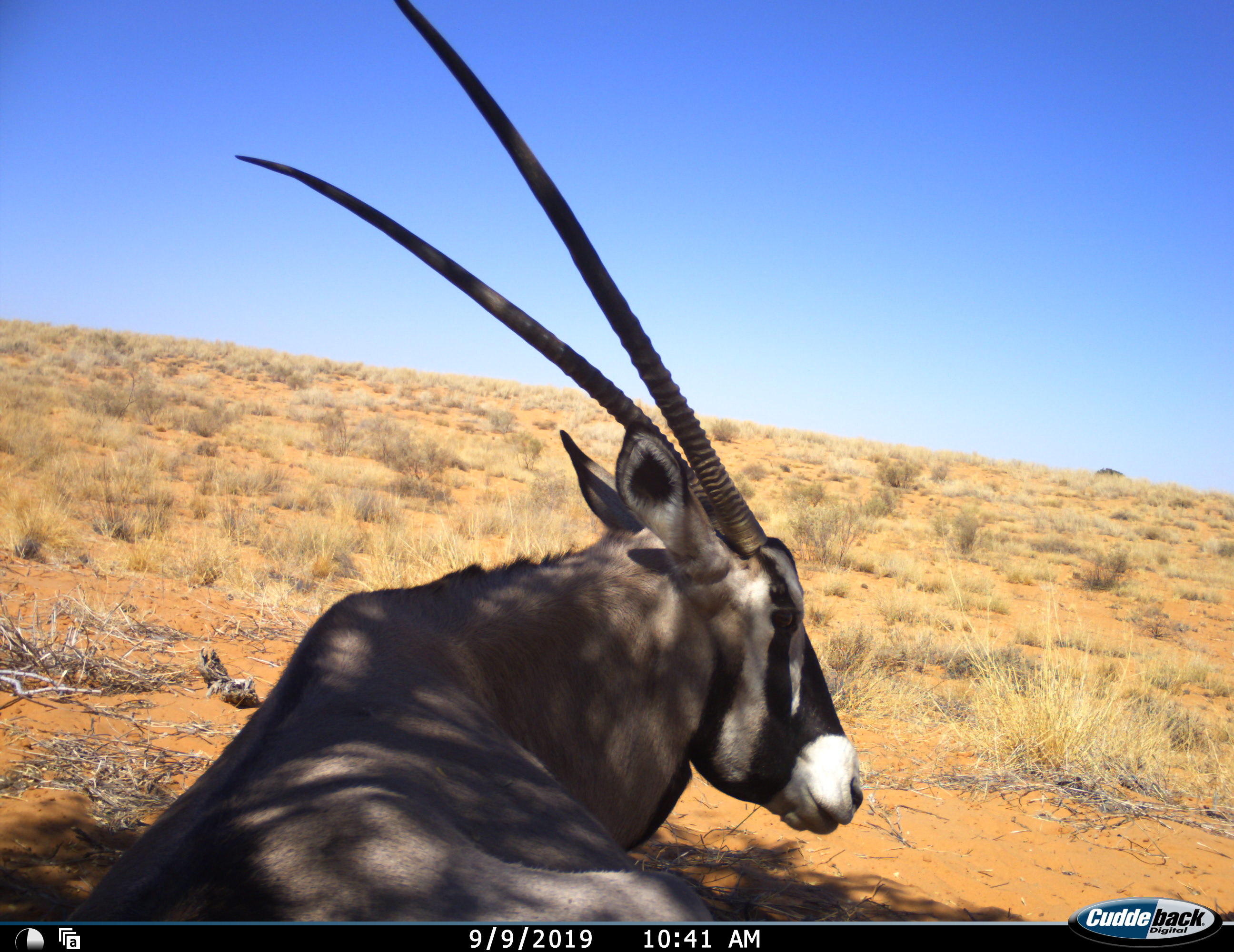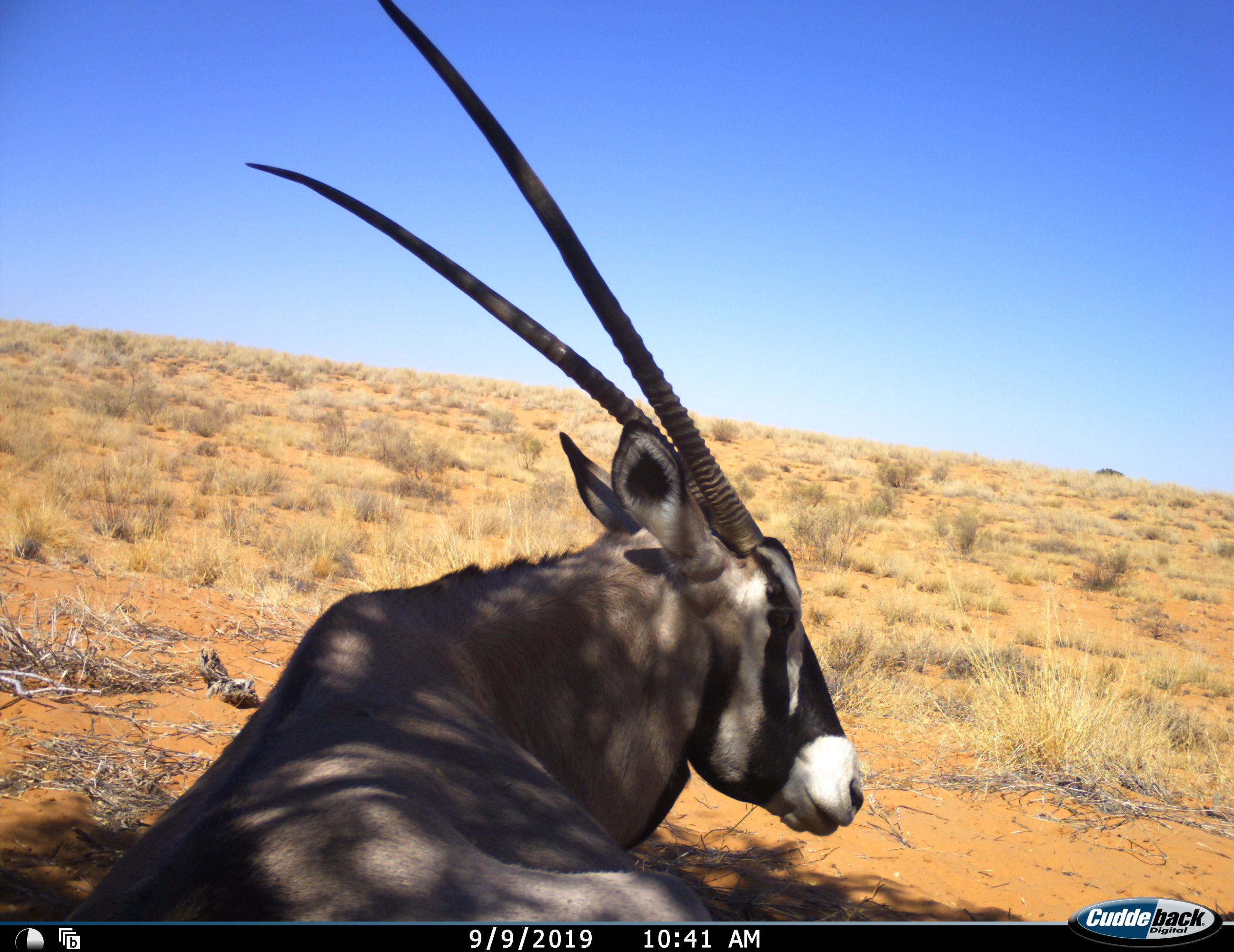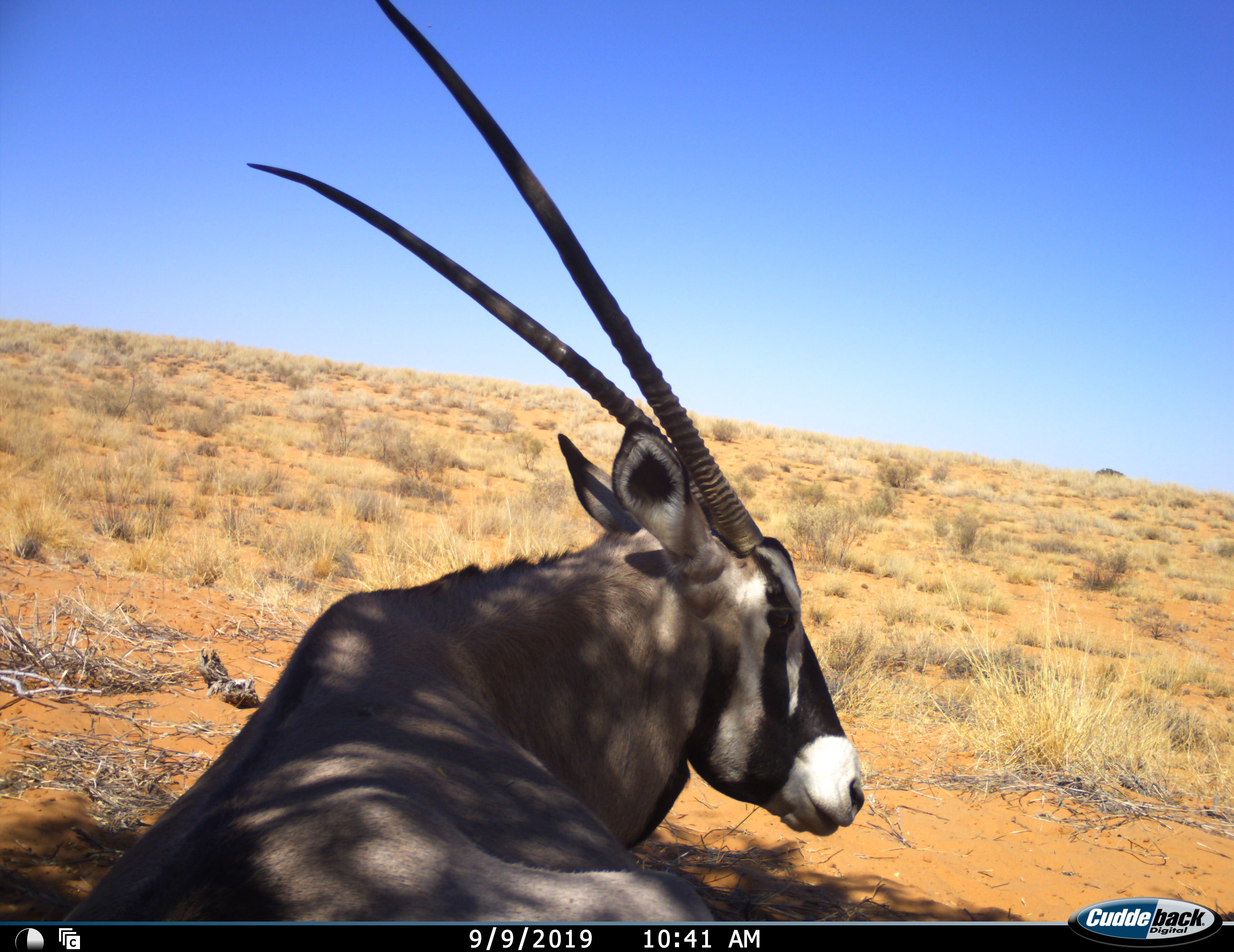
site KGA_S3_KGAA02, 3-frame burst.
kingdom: Animalia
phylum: Chordata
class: Mammalia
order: Artiodactyla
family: Bovidae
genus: Oryx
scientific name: Oryx gazella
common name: gemsbok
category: oryx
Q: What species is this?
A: Oryx (gemsbok) (Oryx gazella).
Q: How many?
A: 1.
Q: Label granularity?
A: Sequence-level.